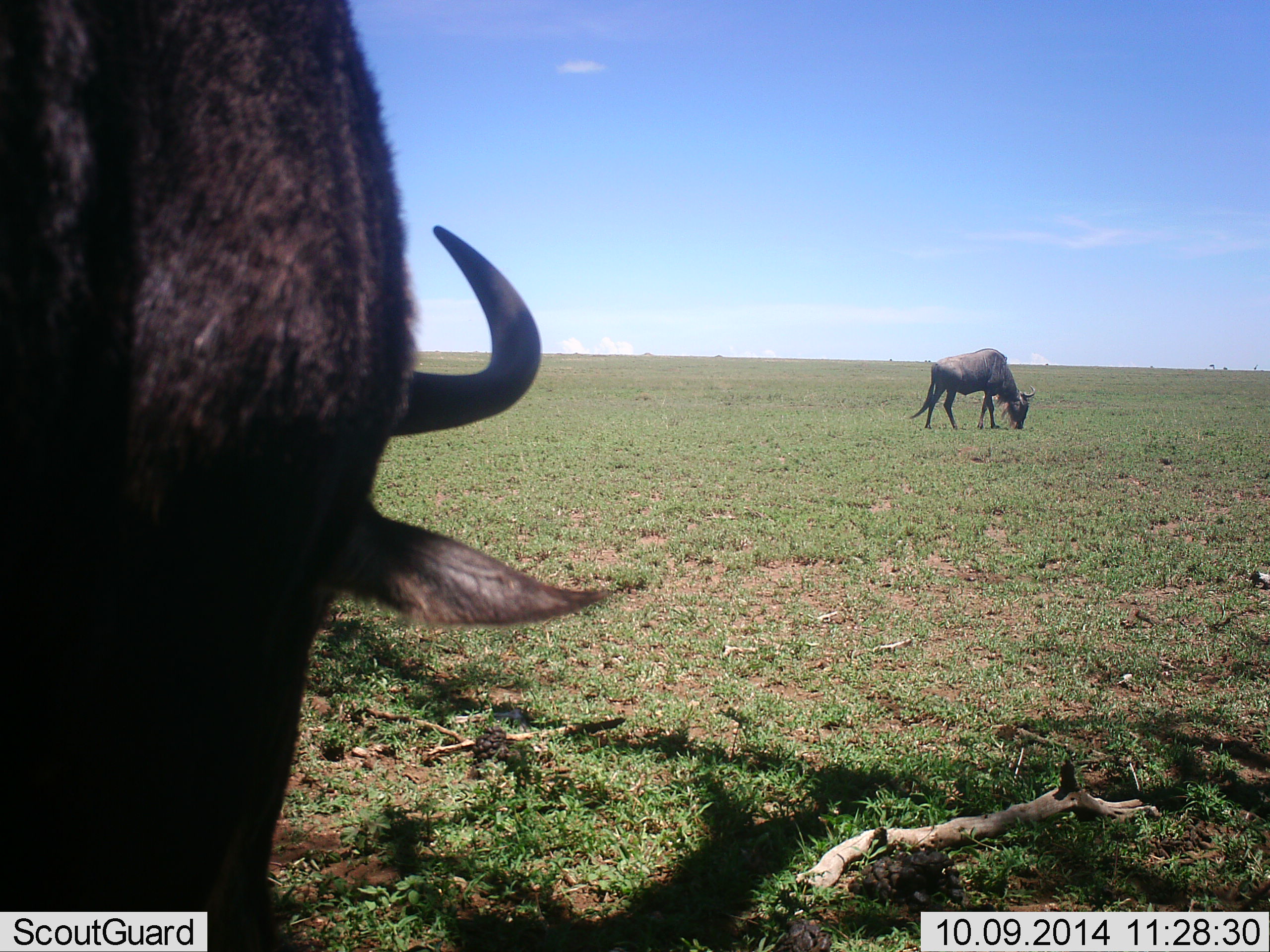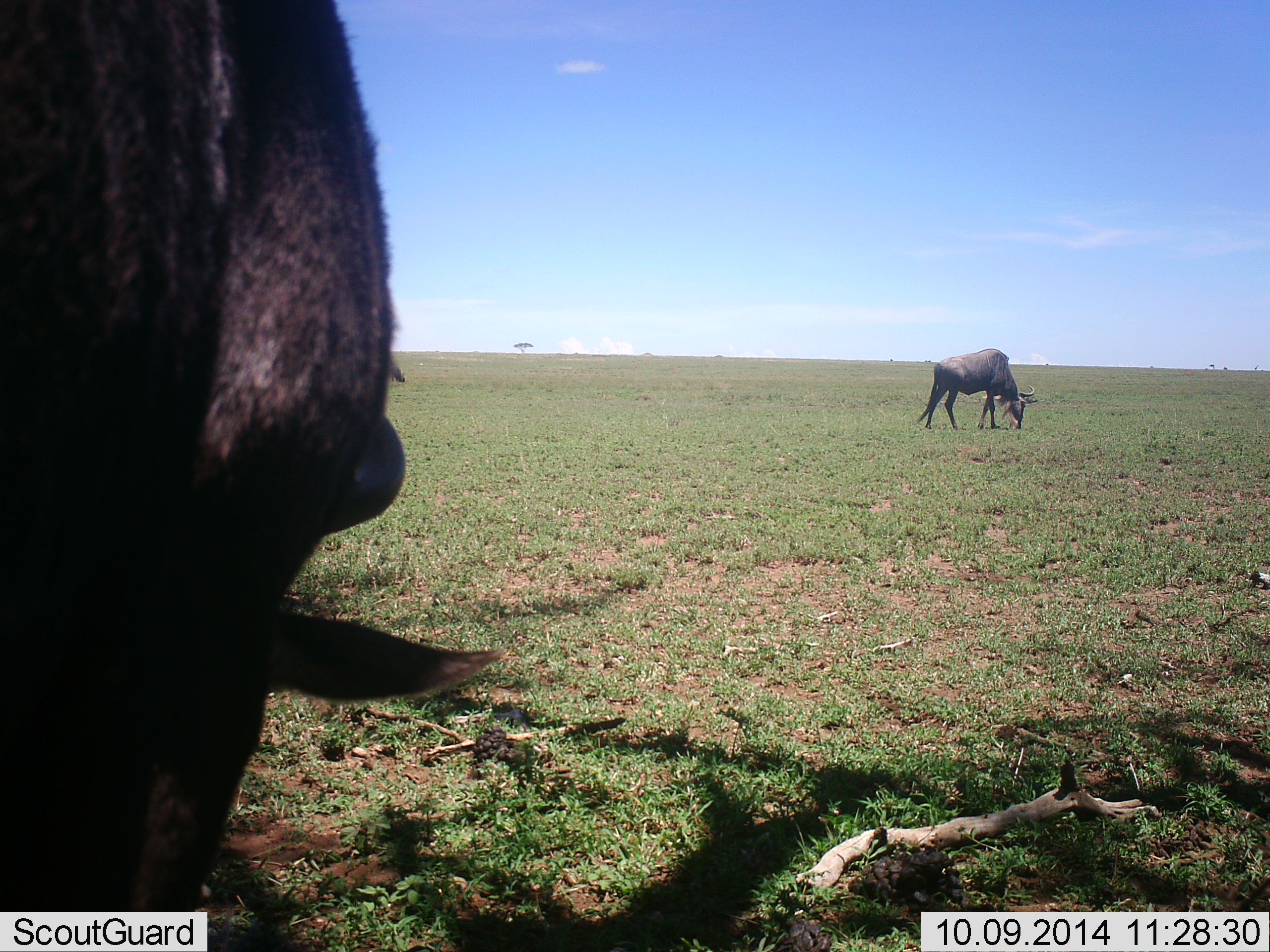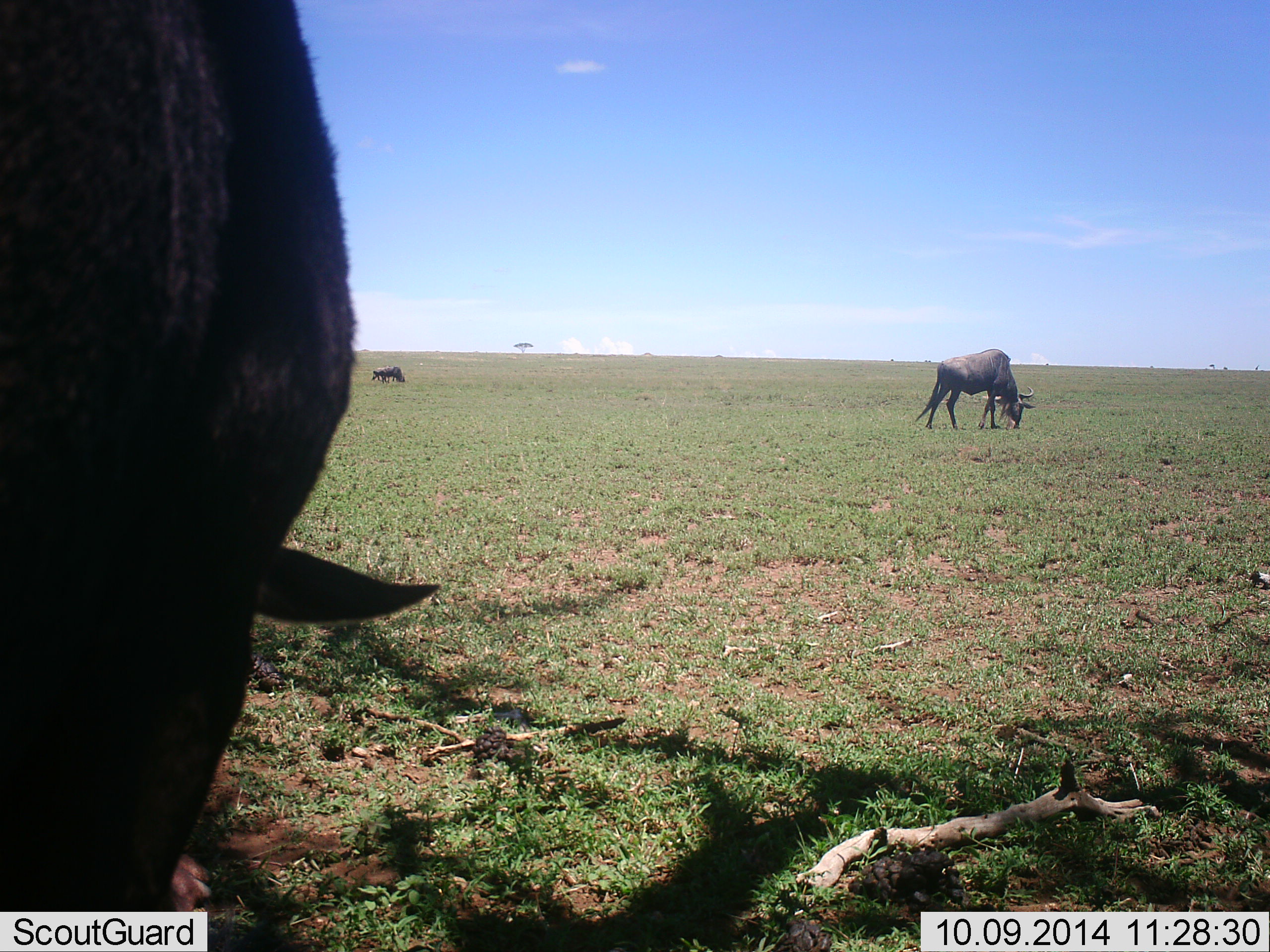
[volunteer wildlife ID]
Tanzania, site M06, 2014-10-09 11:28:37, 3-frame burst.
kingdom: Animalia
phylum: Chordata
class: Mammalia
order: Artiodactyla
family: Bovidae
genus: Connochaetes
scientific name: Connochaetes taurinus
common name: blue wildebeest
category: wildebeest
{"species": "wildebeest (blue wildebeest) (Connochaetes taurinus)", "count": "3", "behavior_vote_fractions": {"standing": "20%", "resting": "0%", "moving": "0%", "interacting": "0%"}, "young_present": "0%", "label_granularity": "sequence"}